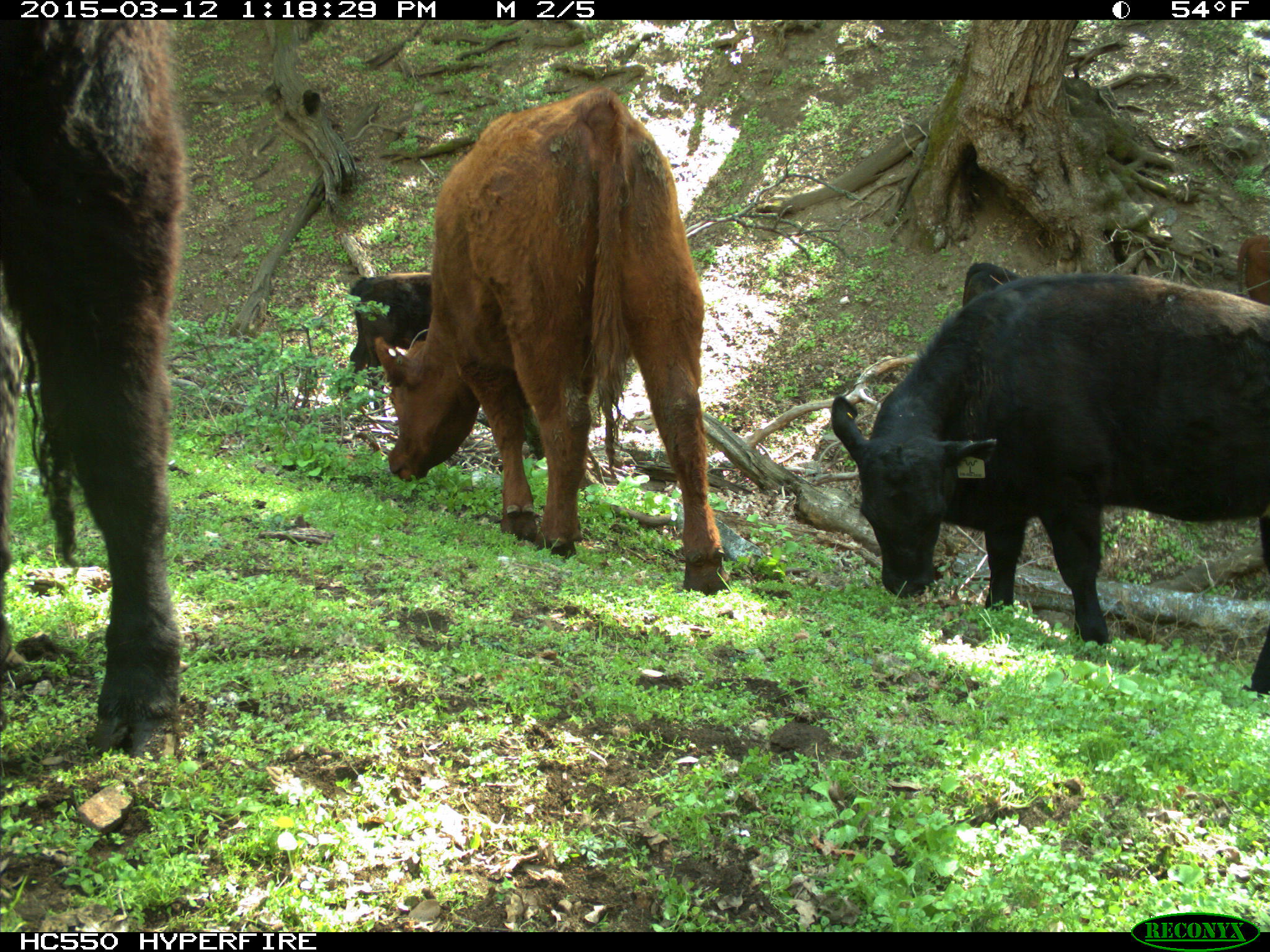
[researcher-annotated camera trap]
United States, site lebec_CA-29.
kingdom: Animalia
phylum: Chordata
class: Mammalia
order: Artiodactyla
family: Bovidae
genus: Bos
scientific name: Bos taurus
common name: domestic cow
Bos taurus (domestic cow).